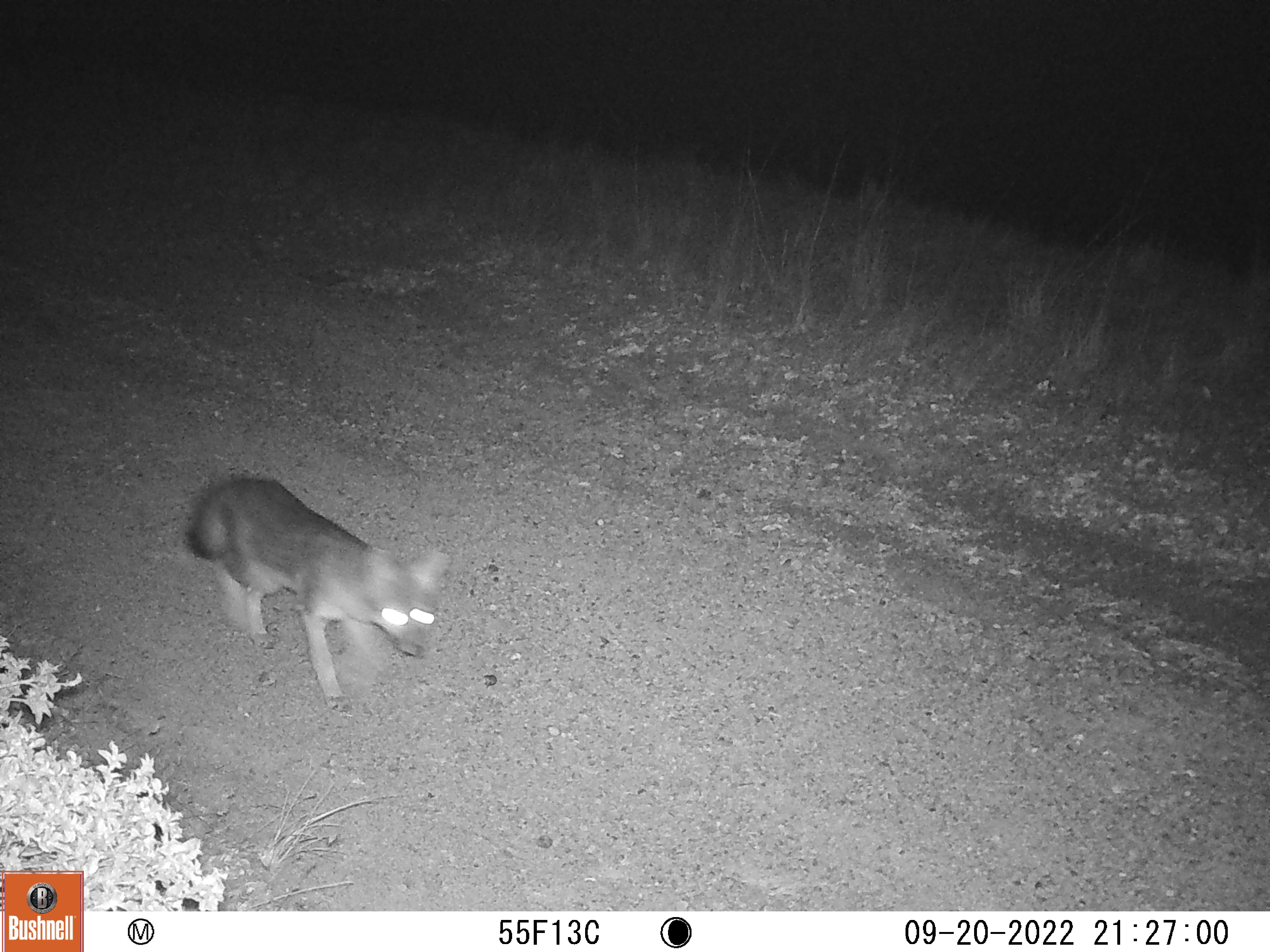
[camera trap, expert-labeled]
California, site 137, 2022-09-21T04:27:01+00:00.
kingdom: Animalia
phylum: Chordata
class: Mammalia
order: Carnivora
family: Canidae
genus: Urocyon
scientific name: Urocyon cinereoargenteus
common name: gray fox